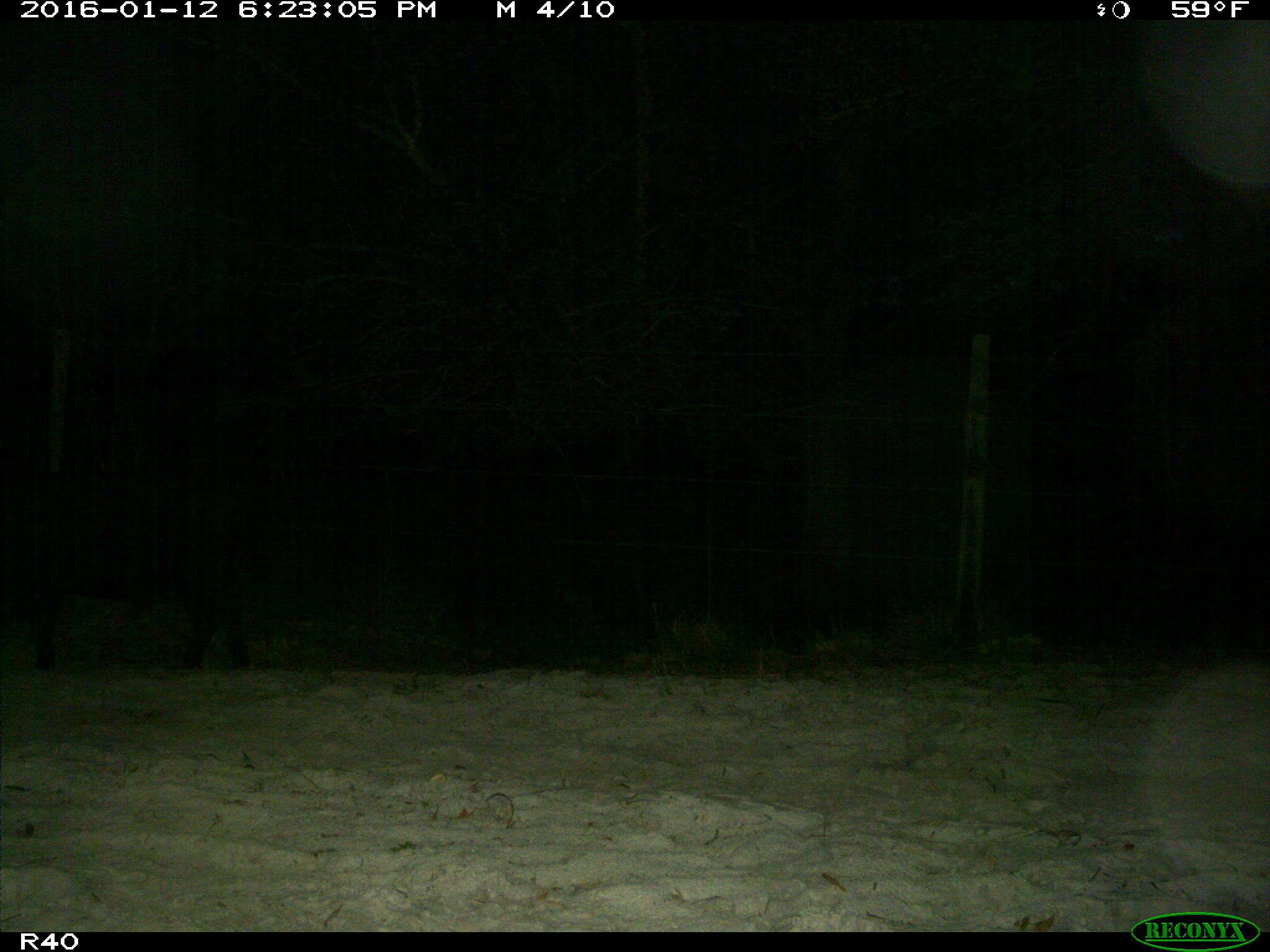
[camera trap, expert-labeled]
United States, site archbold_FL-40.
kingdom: Animalia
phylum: Chordata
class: Mammalia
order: Artiodactyla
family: Suidae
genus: Sus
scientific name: Sus scrofa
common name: wild boar